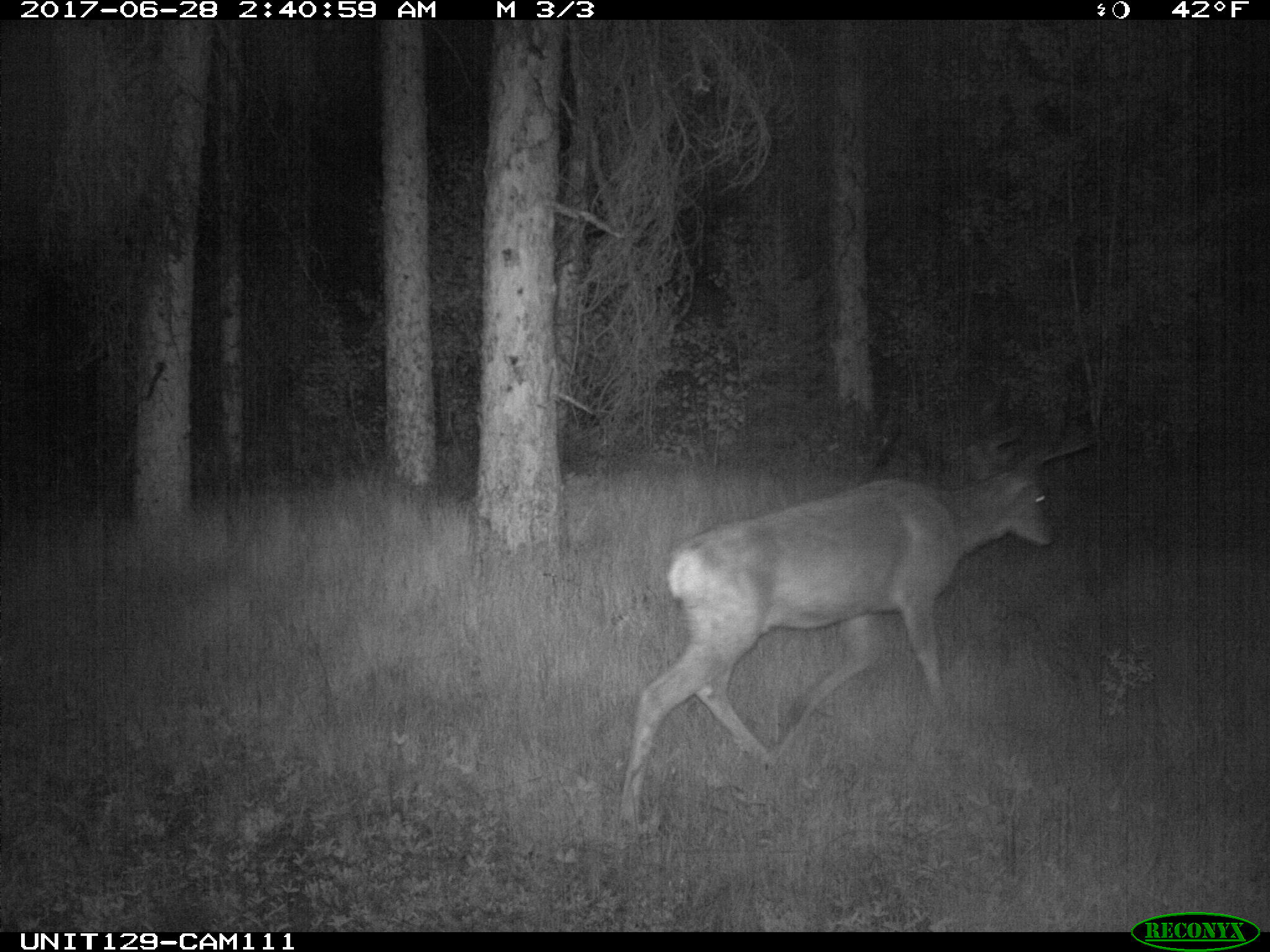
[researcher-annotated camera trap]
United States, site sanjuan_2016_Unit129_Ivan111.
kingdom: Animalia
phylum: Chordata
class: Mammalia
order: Artiodactyla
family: Cervidae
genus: Odocoileus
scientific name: Odocoileus hemionus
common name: mule deer